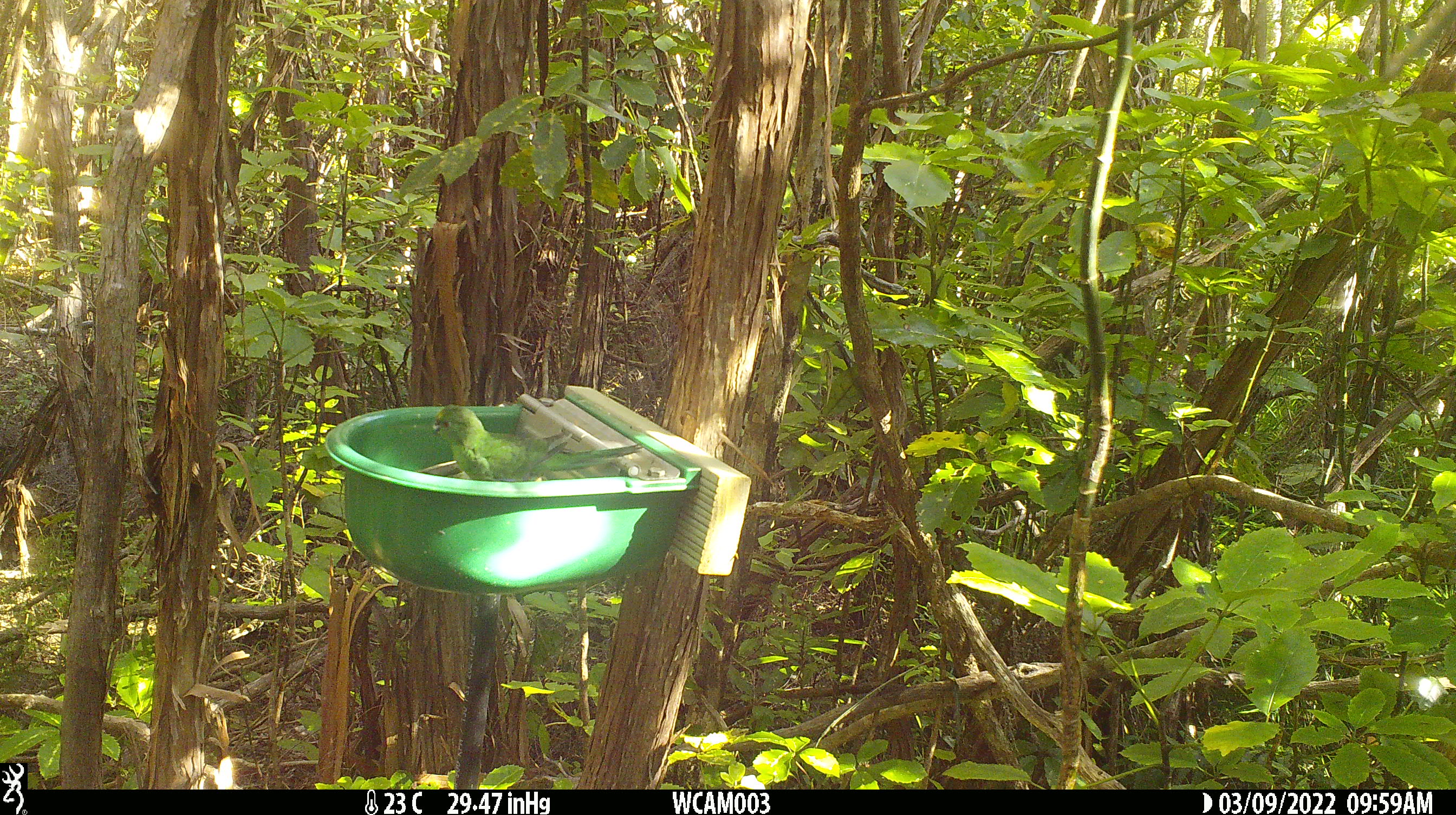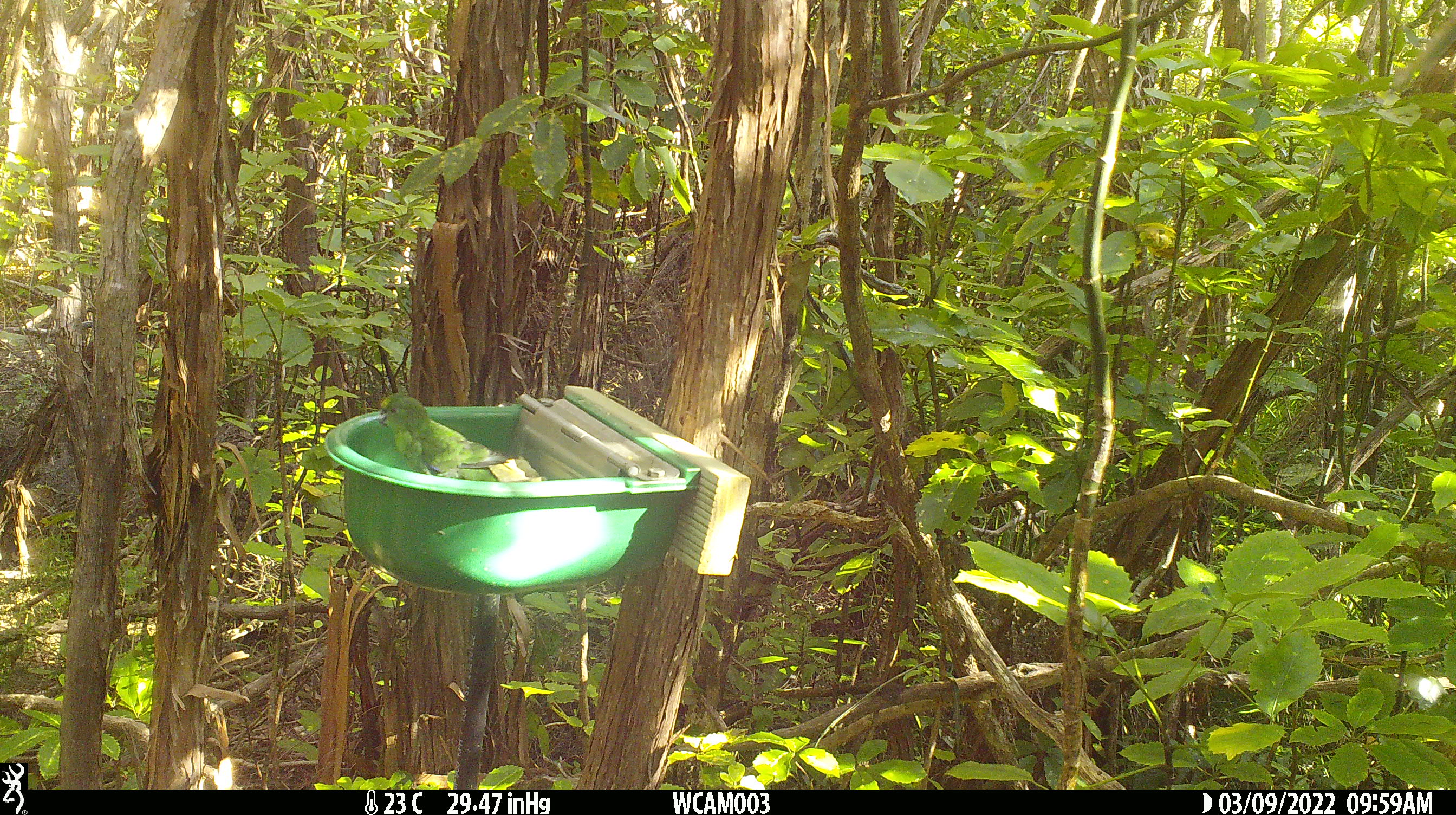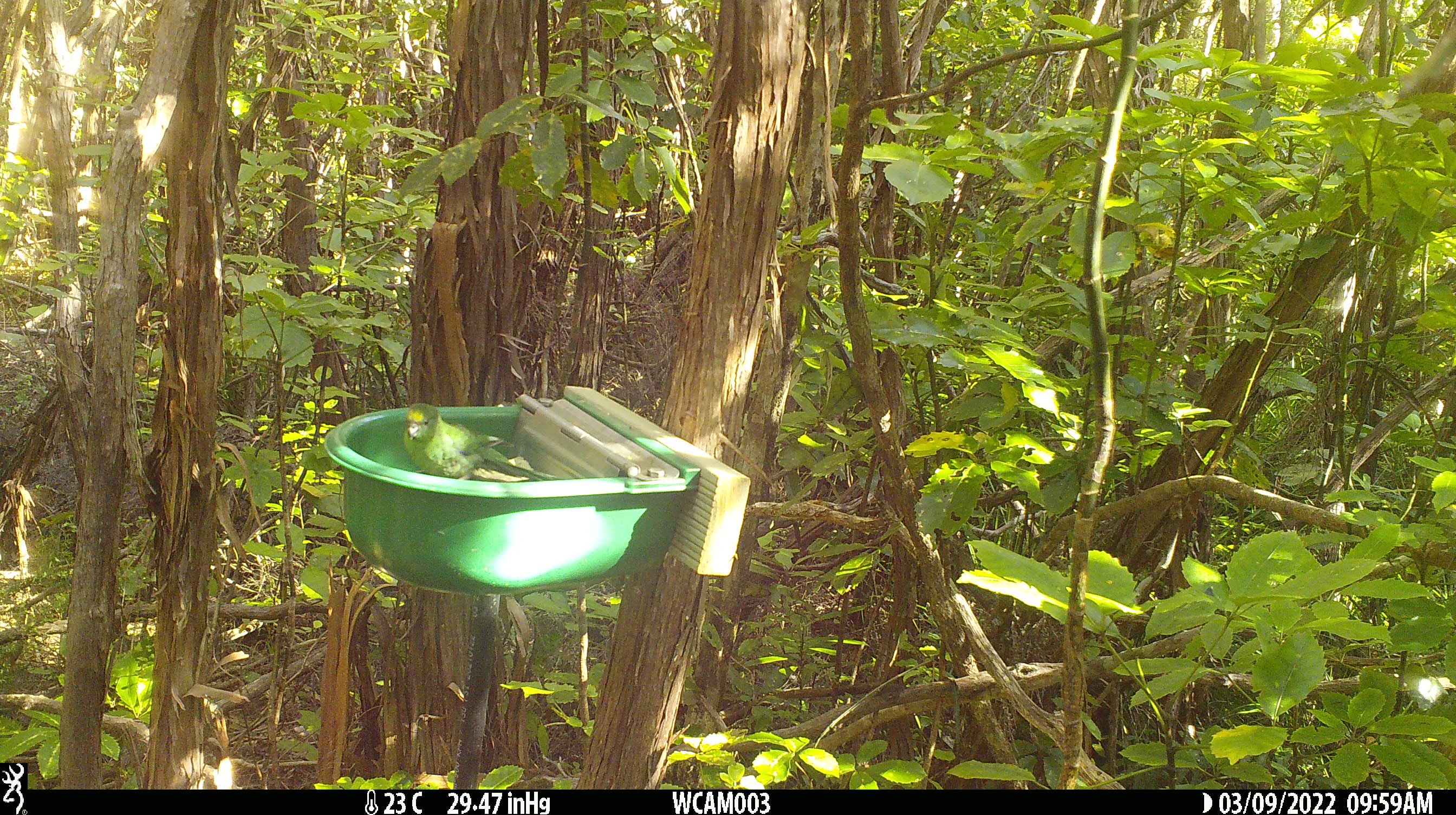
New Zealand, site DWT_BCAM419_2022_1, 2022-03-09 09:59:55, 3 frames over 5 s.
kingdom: Animalia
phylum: Chordata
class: Aves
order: Psittaciformes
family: Psittaculidae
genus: Cyanoramphus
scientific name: Cyanoramphus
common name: parakeet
Parakeet (Cyanoramphus).